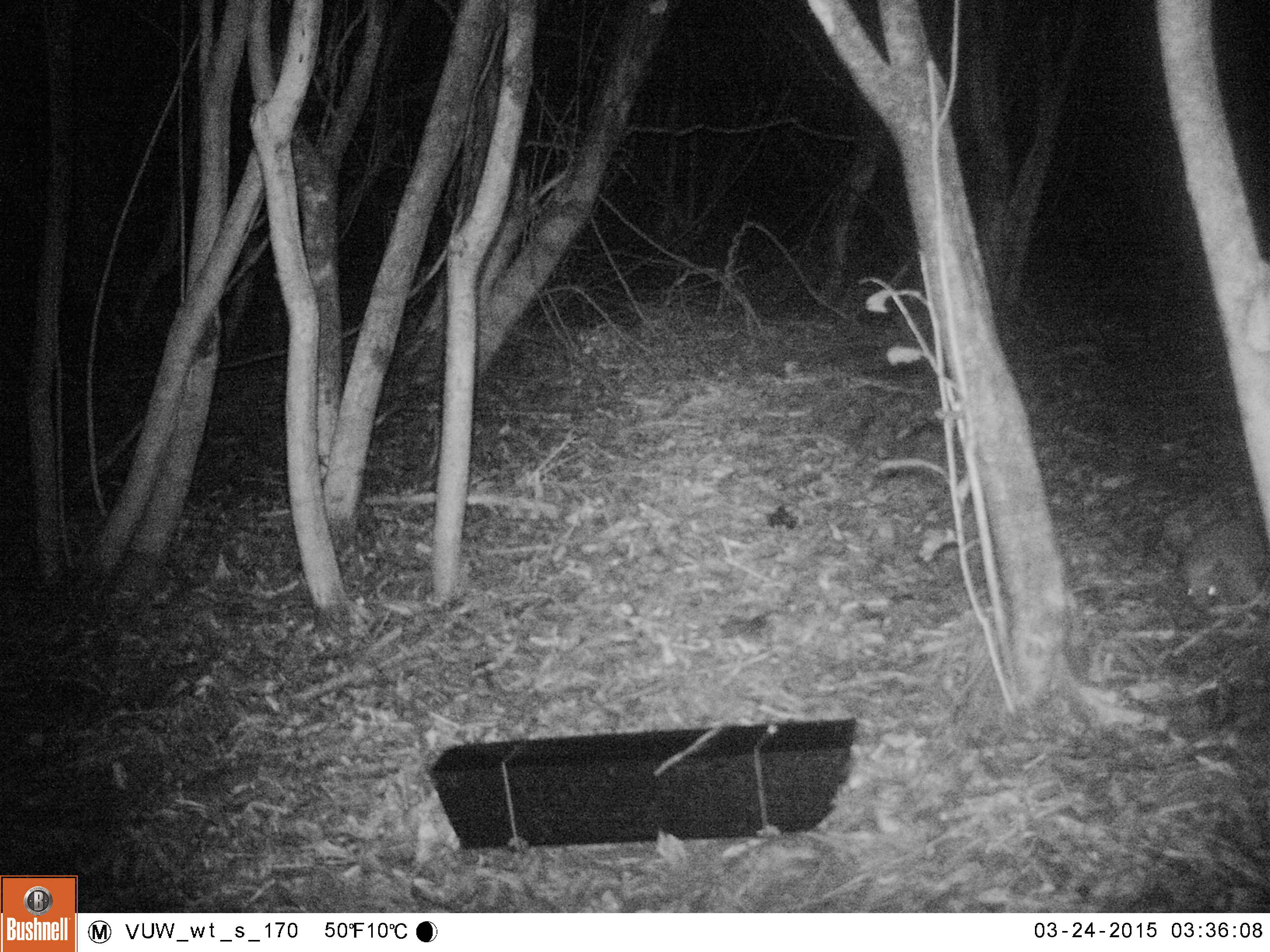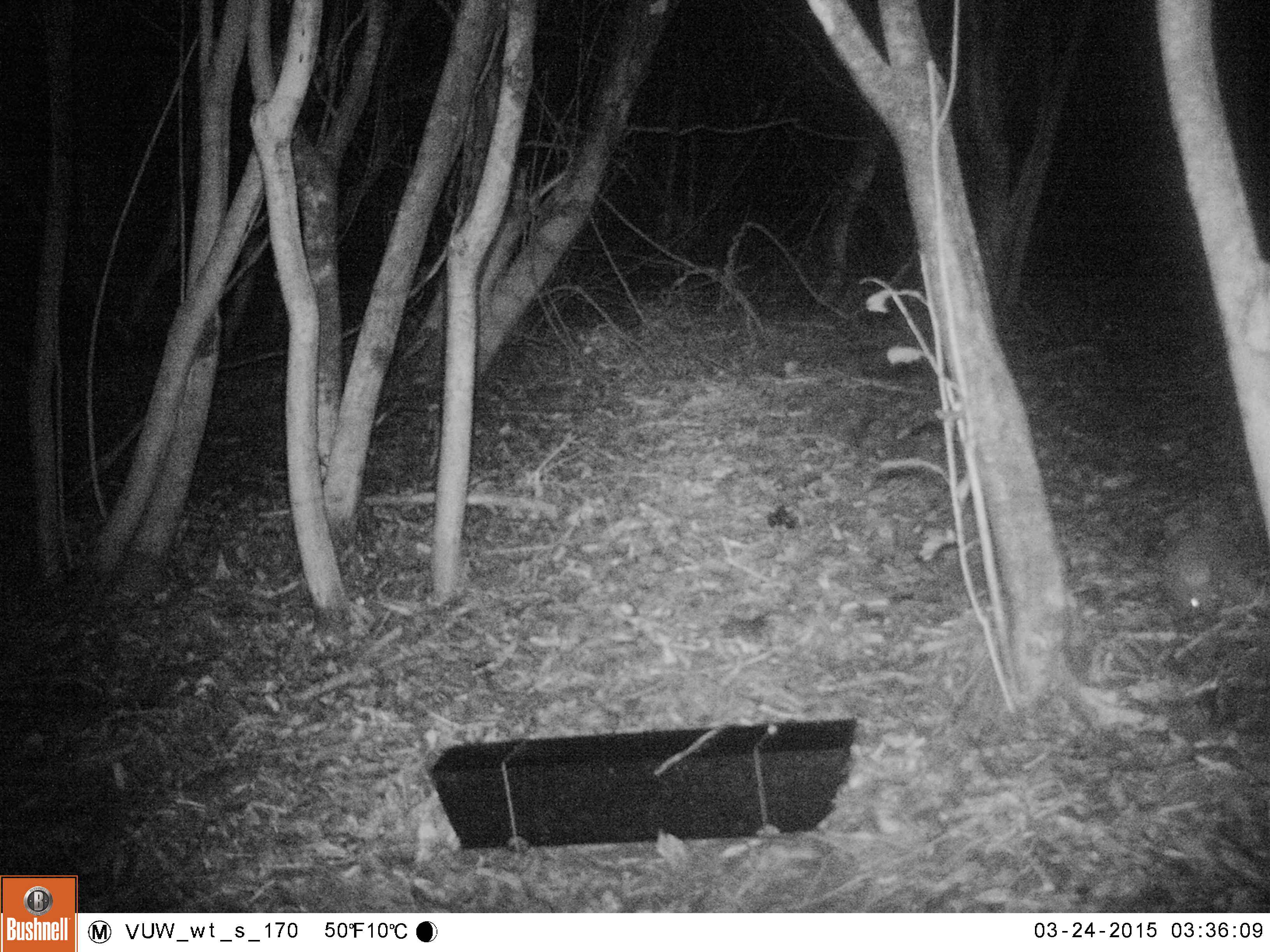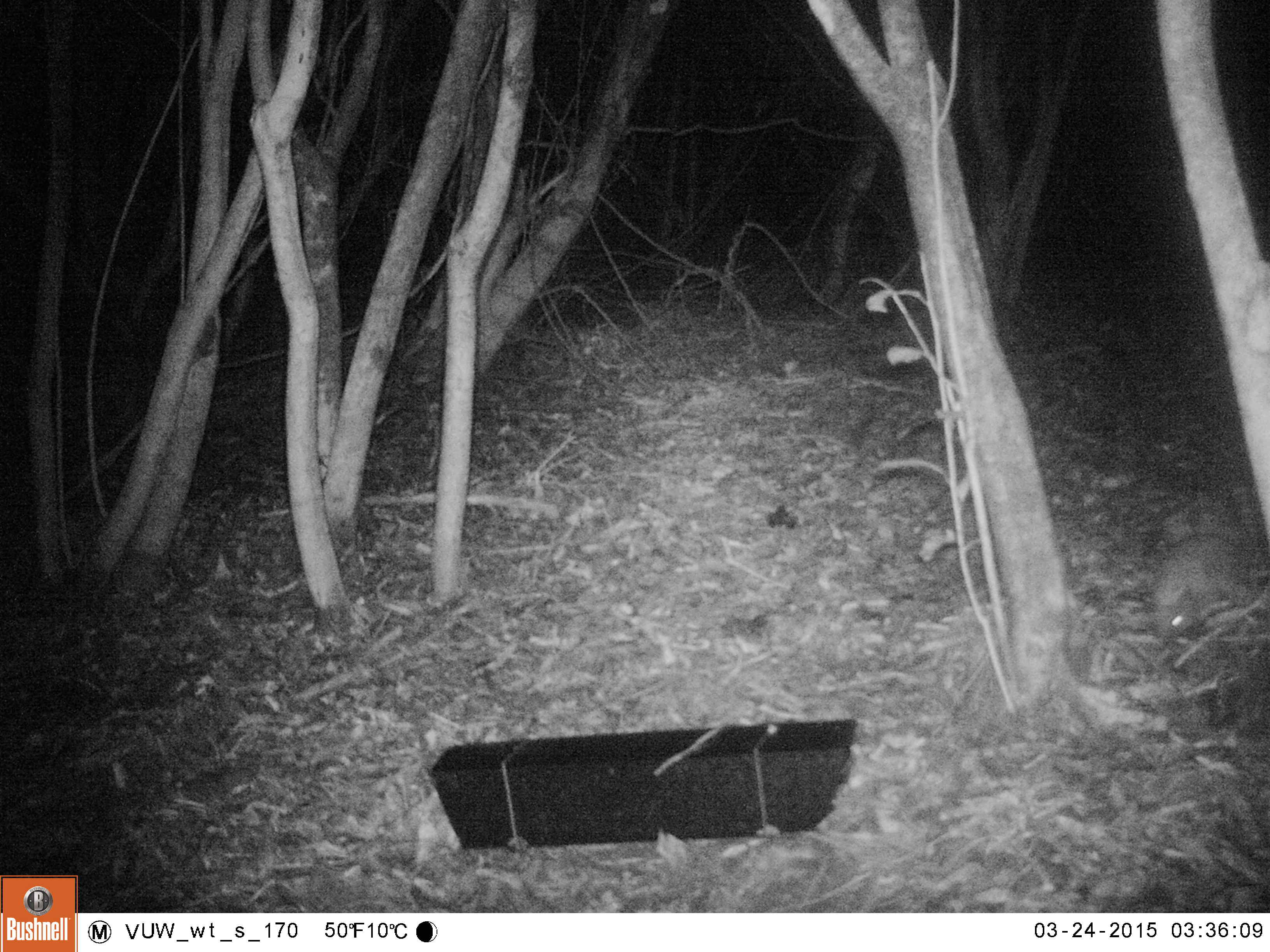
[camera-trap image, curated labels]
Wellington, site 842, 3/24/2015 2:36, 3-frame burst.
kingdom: Animalia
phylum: Chordata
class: Mammalia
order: Eulipotyphla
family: Erinaceidae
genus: Erinaceus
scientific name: Erinaceus europaeus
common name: hedgehog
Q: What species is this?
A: Hedgehog (Erinaceus europaeus).